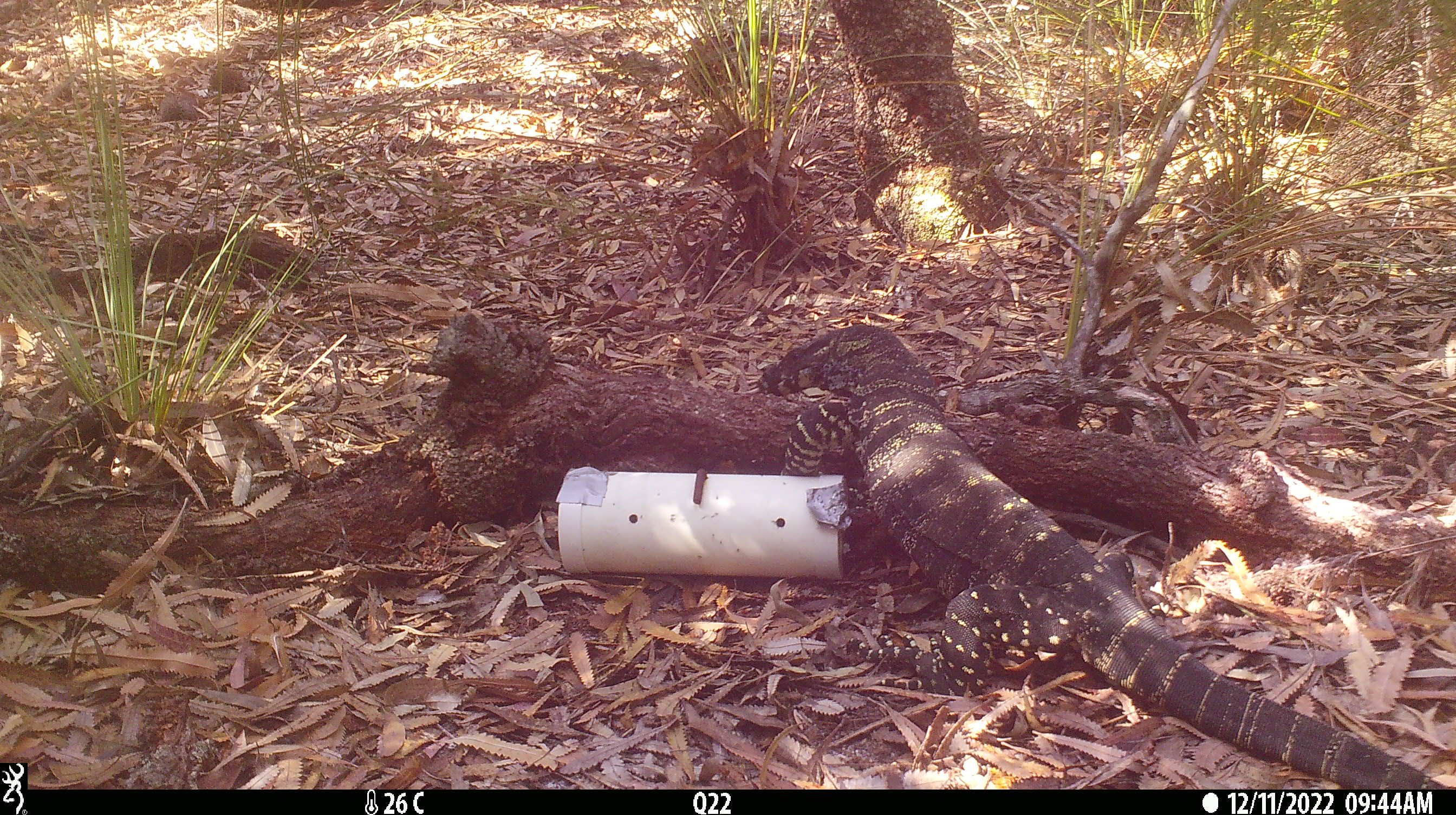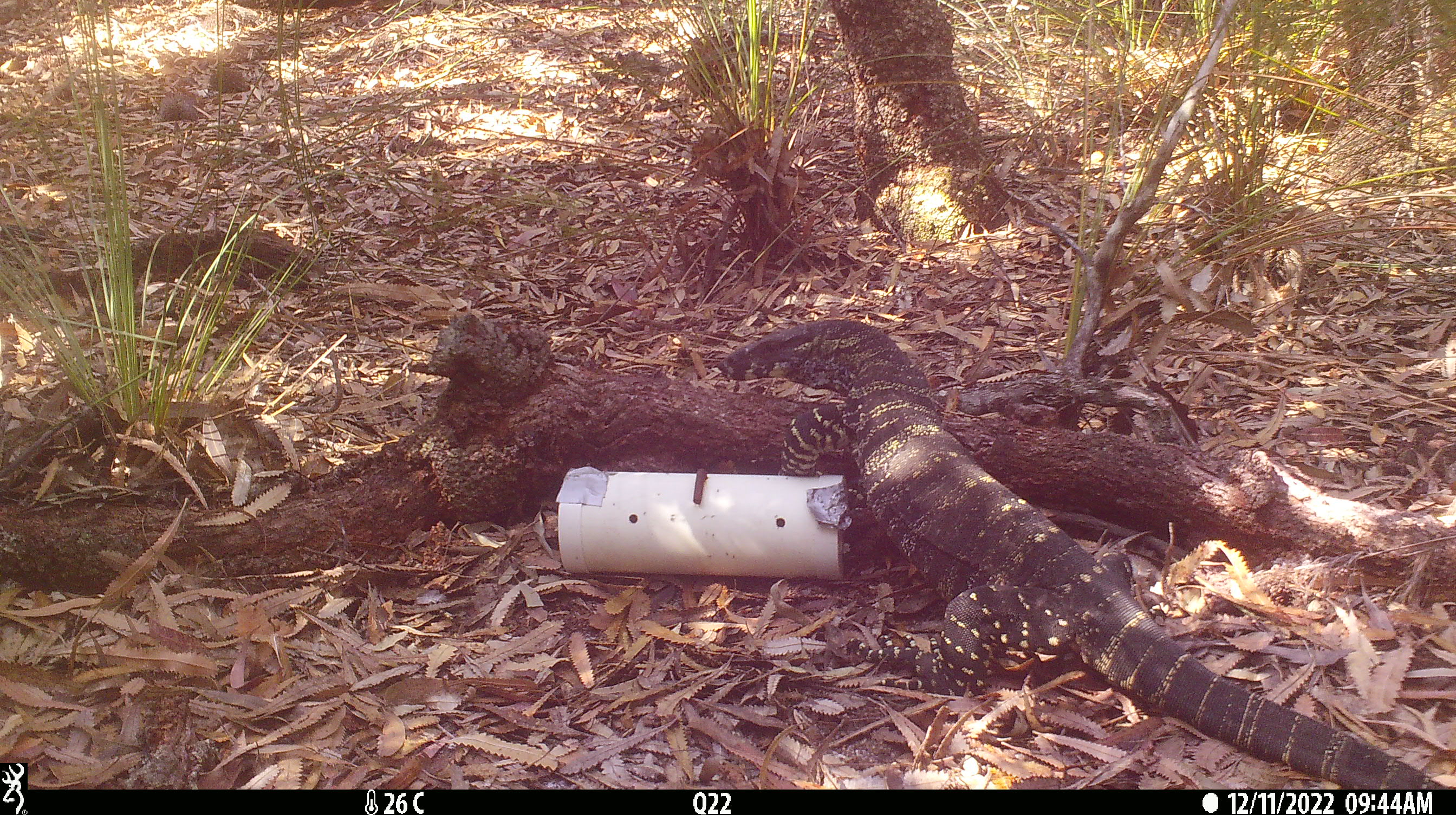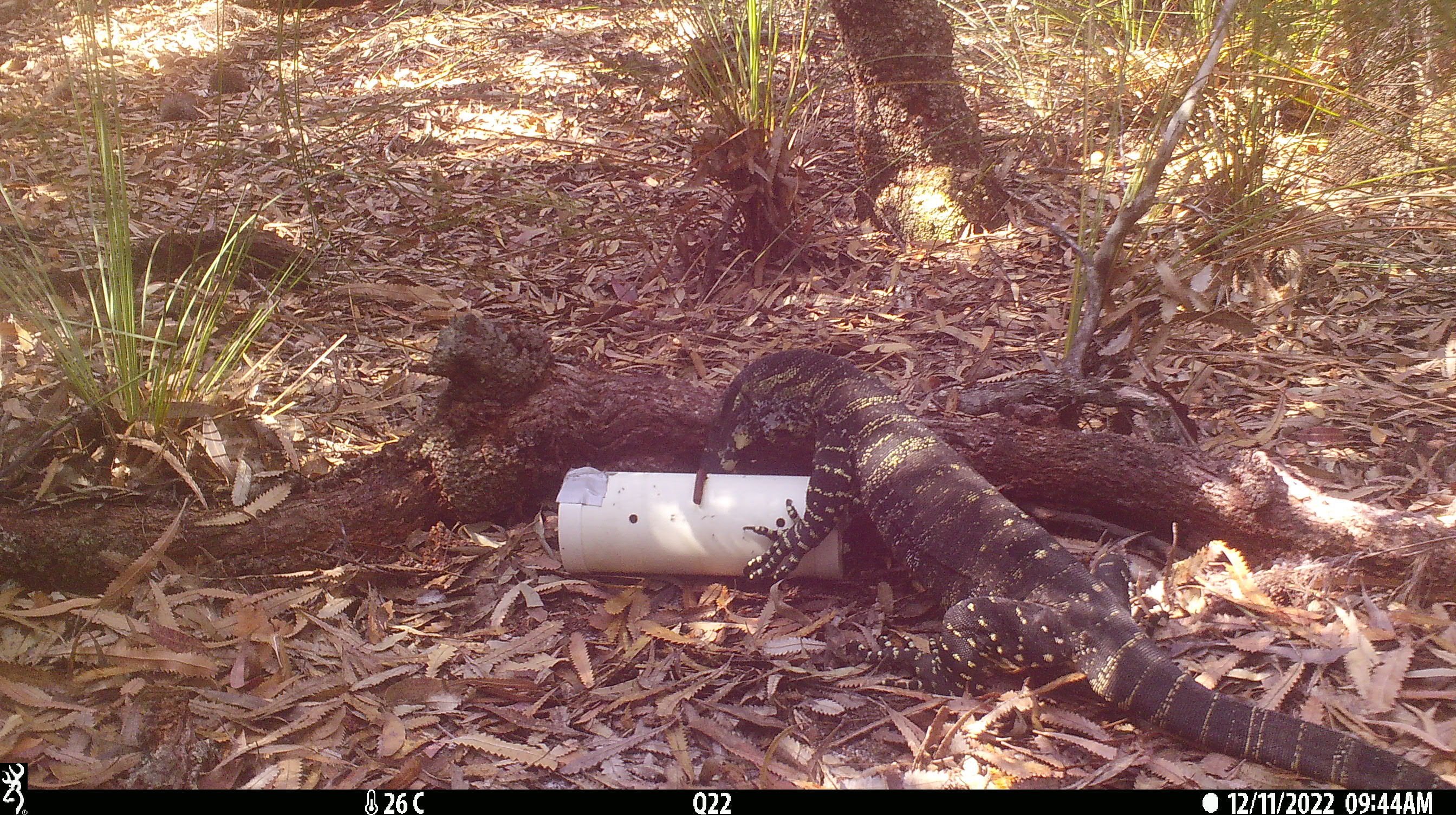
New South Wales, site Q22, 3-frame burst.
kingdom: Animalia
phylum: Chordata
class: Reptilia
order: Squamata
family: Varanidae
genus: Varanus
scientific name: Varanus varius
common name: lace monitor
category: goanna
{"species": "goanna (lace monitor) (Varanus varius)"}